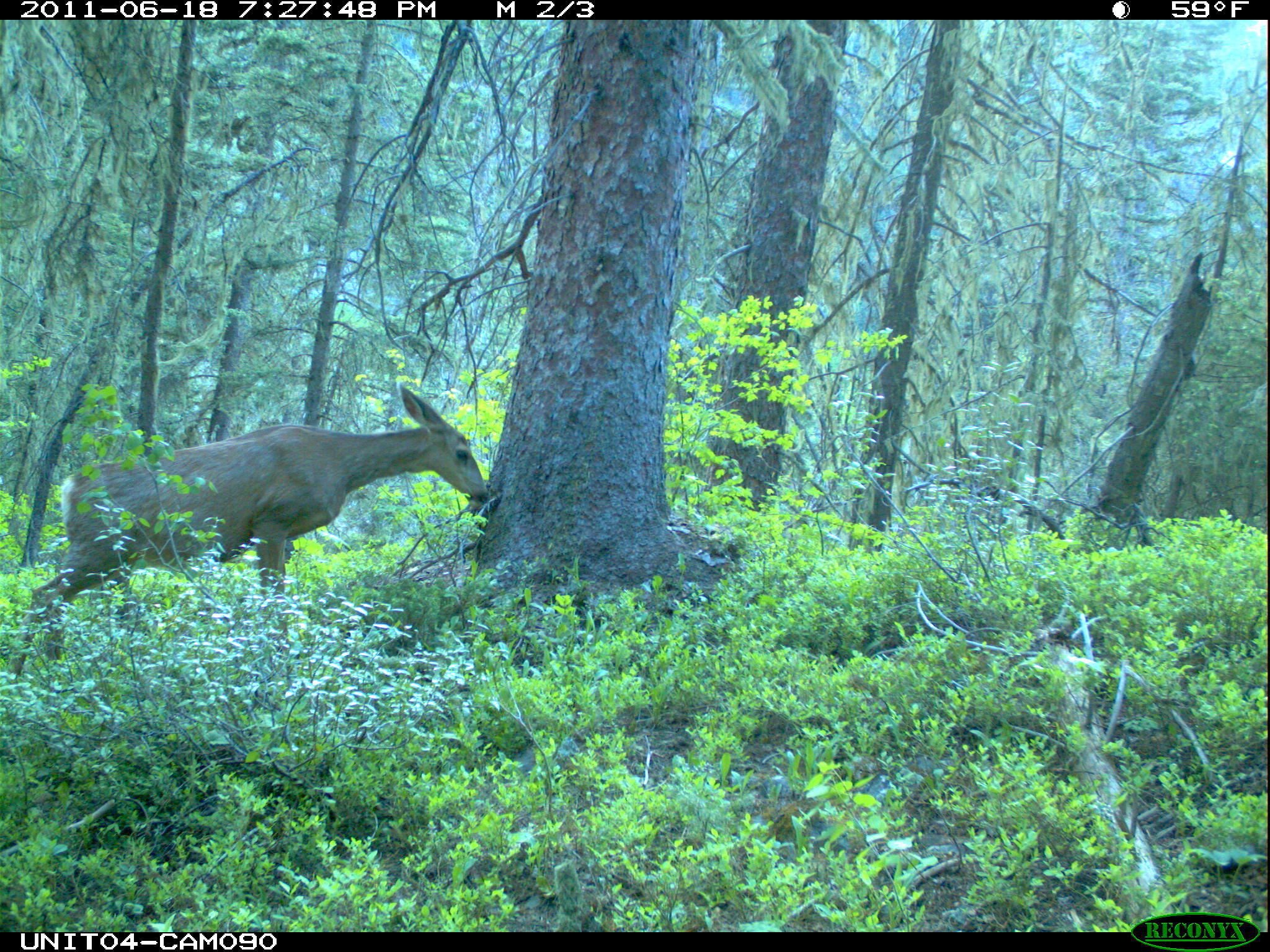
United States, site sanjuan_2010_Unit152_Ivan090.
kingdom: Animalia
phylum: Chordata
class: Mammalia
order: Artiodactyla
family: Cervidae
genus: Odocoileus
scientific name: Odocoileus hemionus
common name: mule deer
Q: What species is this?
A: Odocoileus hemionus (mule deer).